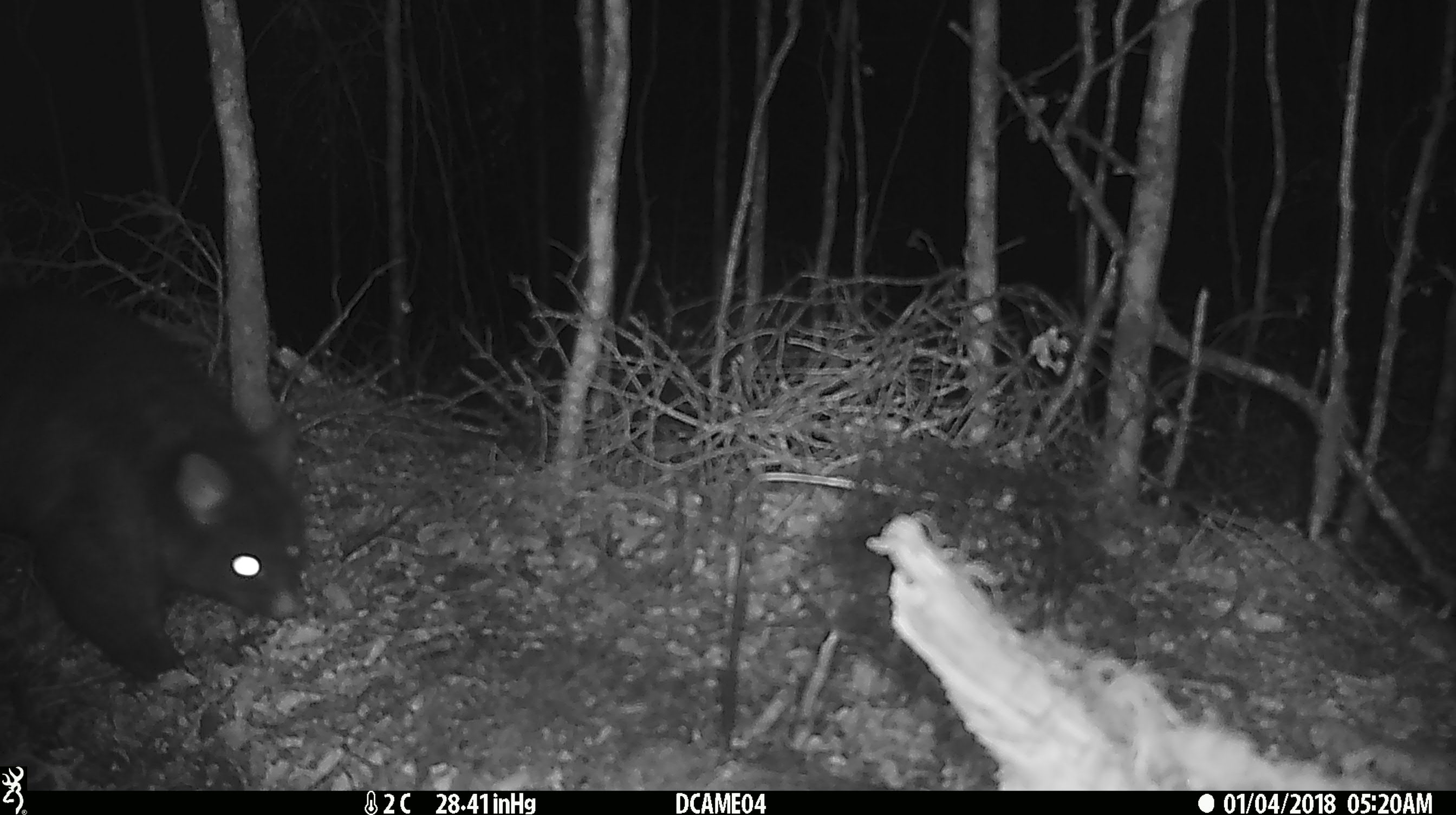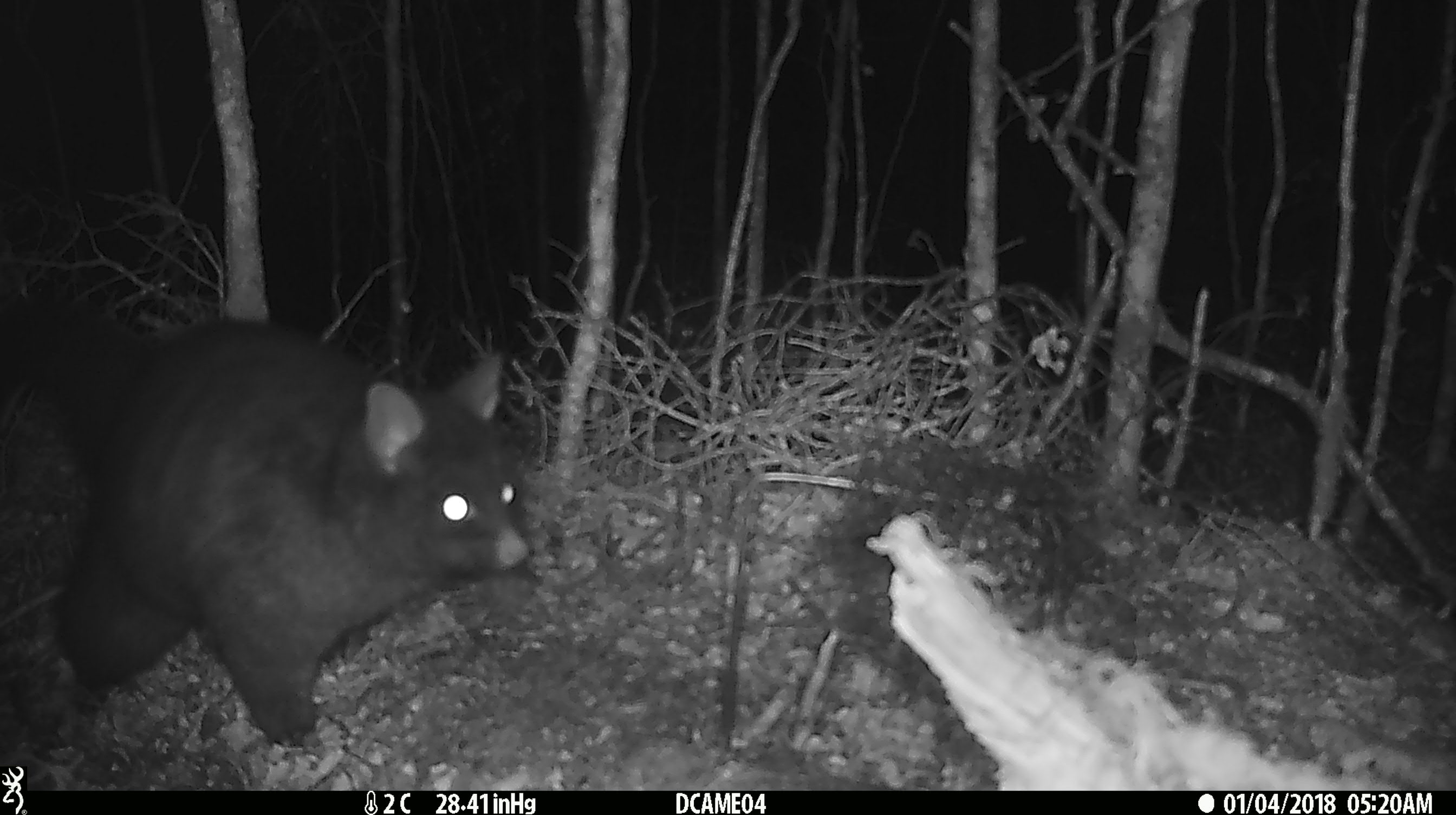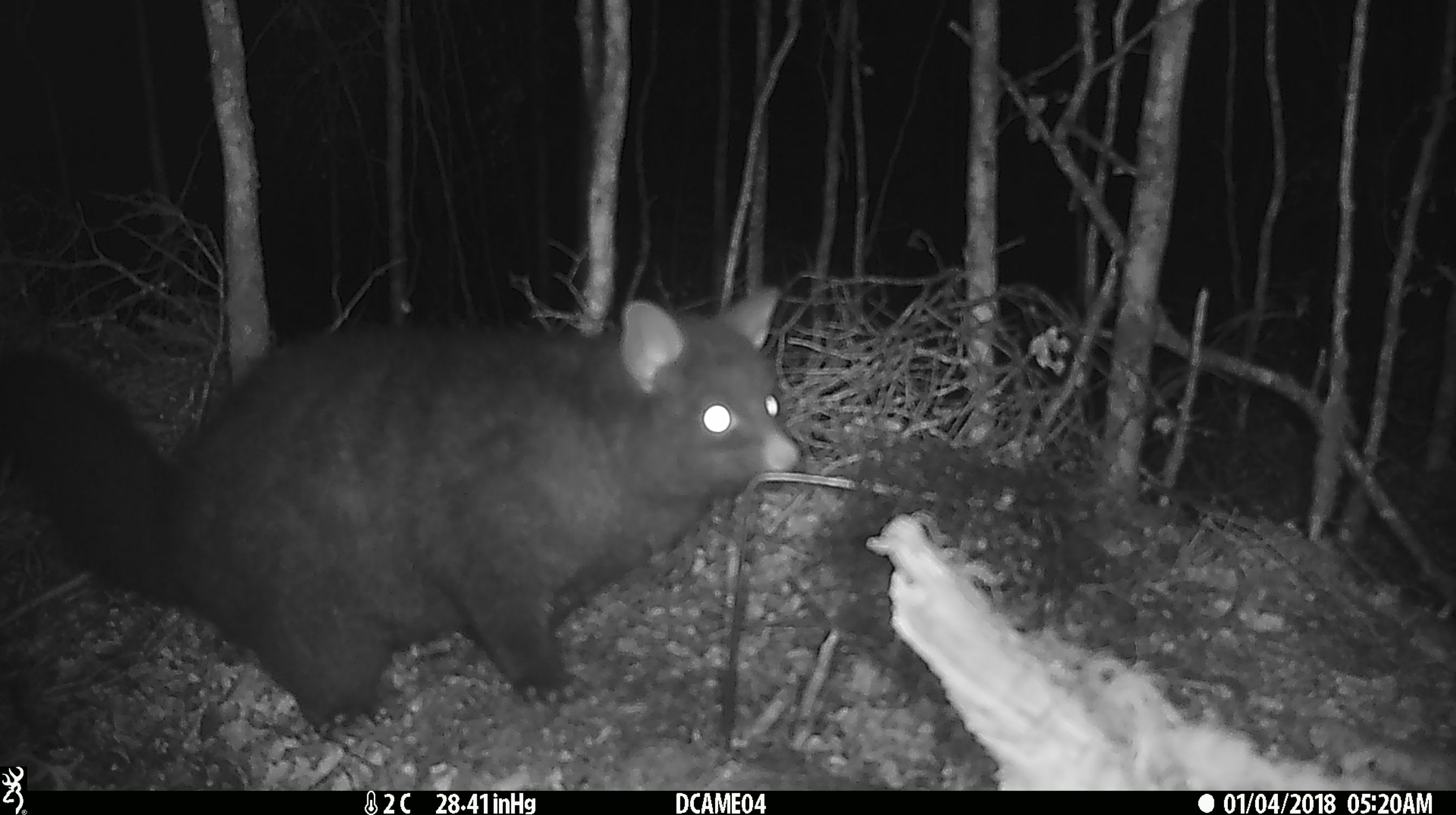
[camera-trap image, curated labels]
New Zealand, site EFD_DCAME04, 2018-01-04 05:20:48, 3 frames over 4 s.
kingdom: Animalia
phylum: Chordata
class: Mammalia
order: Diprotodontia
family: Phalangeridae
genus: Trichosurus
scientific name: Trichosurus vulpecula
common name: common brushtail possum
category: possum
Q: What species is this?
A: Possum (common brushtail possum) (Trichosurus vulpecula).